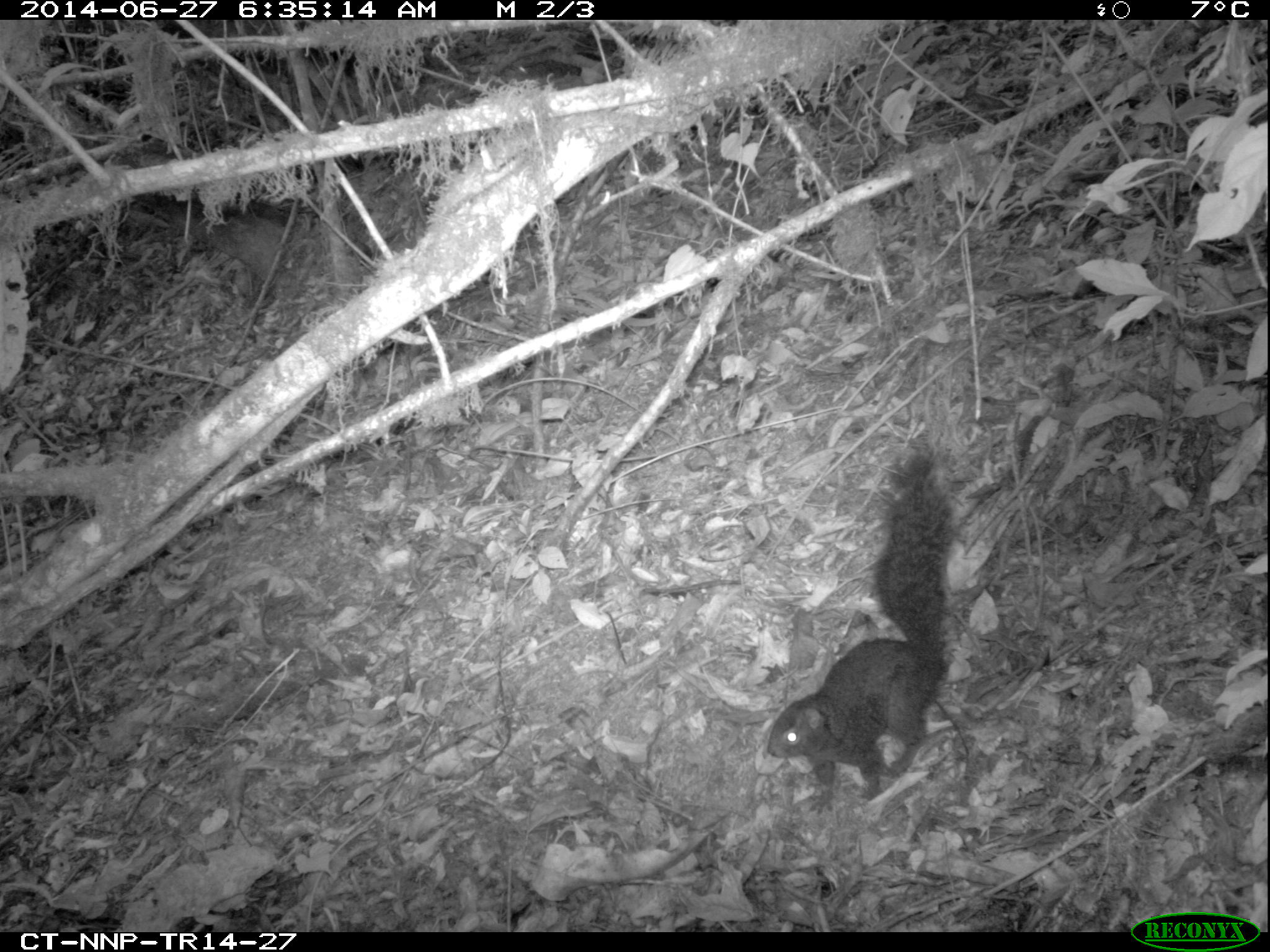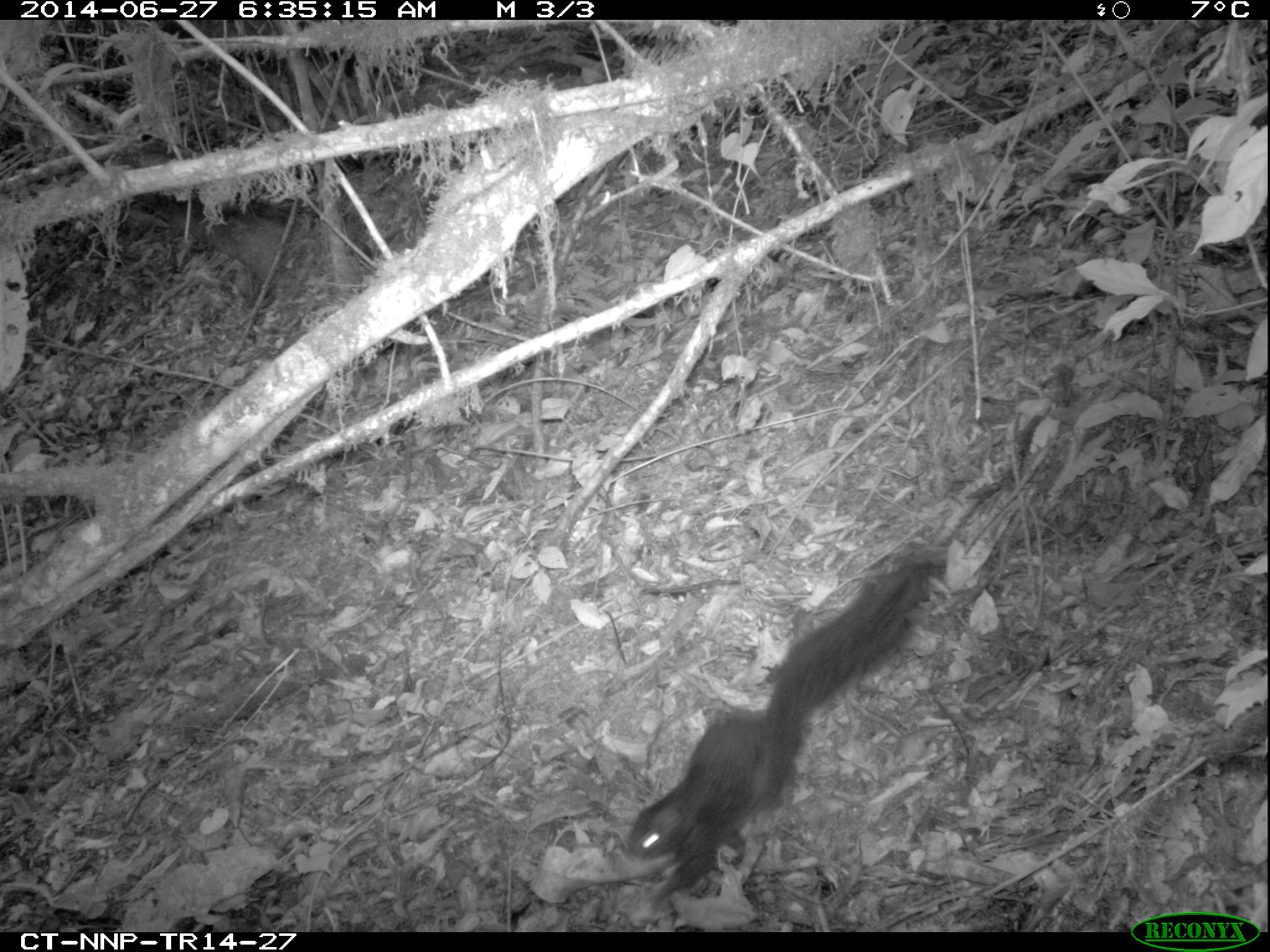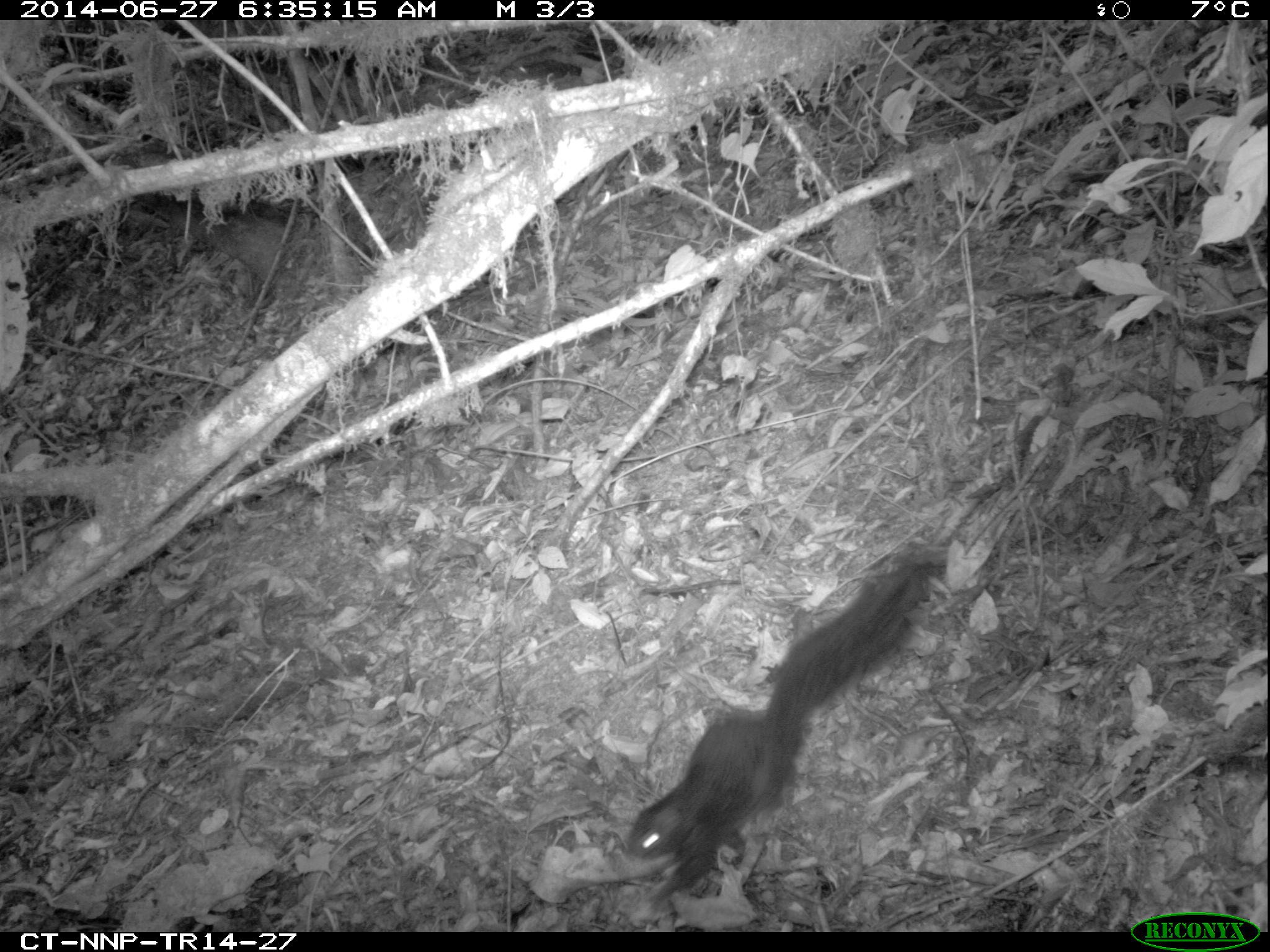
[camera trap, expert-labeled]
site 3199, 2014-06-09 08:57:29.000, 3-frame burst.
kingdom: Animalia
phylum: Chordata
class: Mammalia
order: Rodentia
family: Sciuridae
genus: Funisciurus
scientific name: Funisciurus carruthersi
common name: carruther's mountain squirrel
Funisciurus carruthersi (carruther's mountain squirrel), count 1.